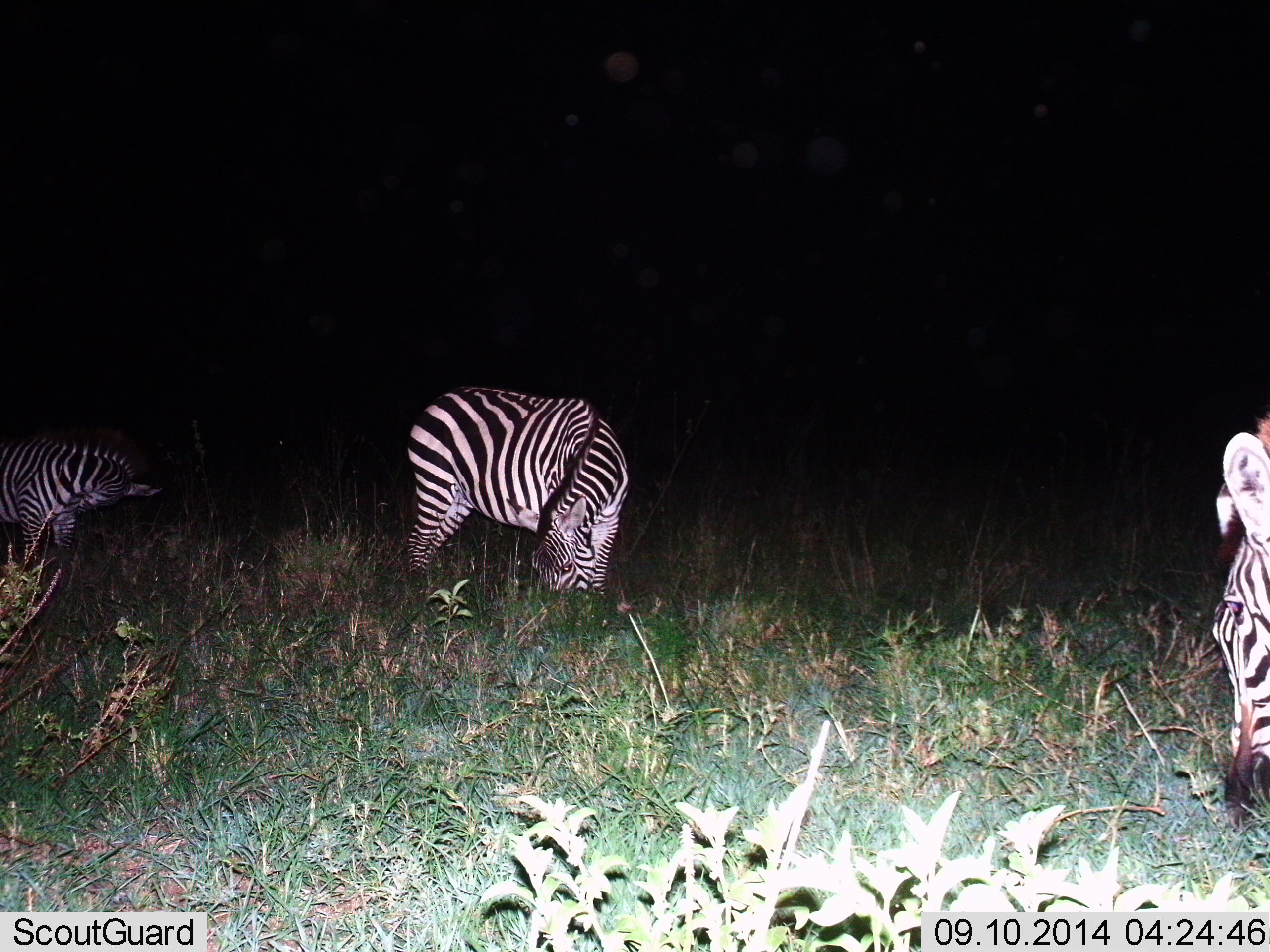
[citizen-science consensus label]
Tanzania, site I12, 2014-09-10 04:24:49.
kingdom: Animalia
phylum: Chordata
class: Mammalia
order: Perissodactyla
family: Equidae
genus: Equus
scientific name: Equus quagga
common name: plains zebra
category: zebra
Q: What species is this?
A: Zebra (plains zebra) (Equus quagga).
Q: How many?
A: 3.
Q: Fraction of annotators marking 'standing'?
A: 40%.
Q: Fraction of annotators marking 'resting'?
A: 10%.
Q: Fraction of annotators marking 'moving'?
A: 0%.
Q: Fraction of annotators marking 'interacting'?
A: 0%.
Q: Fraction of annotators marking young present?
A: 0%.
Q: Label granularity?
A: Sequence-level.